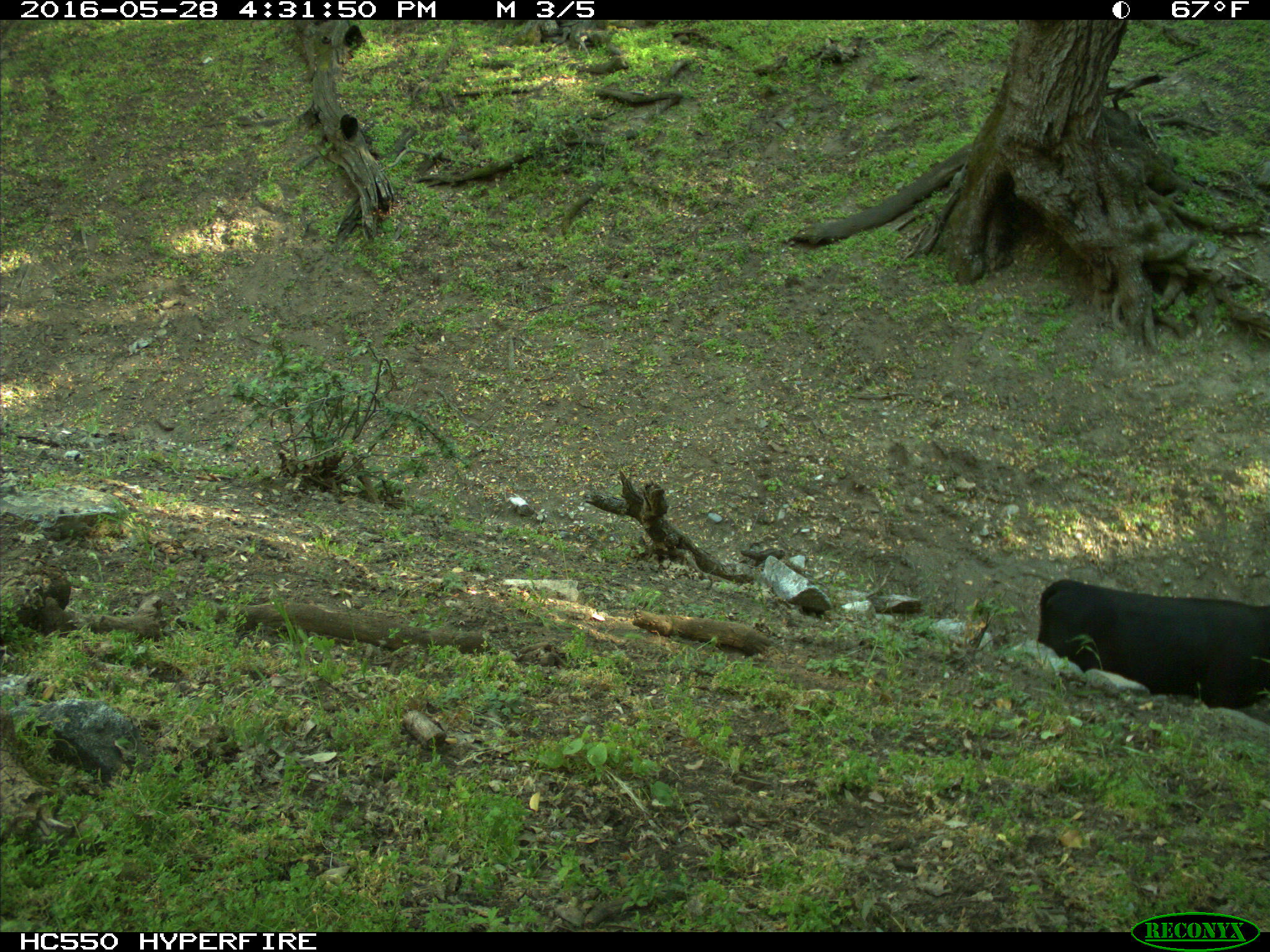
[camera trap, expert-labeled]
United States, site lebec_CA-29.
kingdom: Animalia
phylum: Chordata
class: Mammalia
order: Artiodactyla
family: Bovidae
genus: Bos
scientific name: Bos taurus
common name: domestic cow